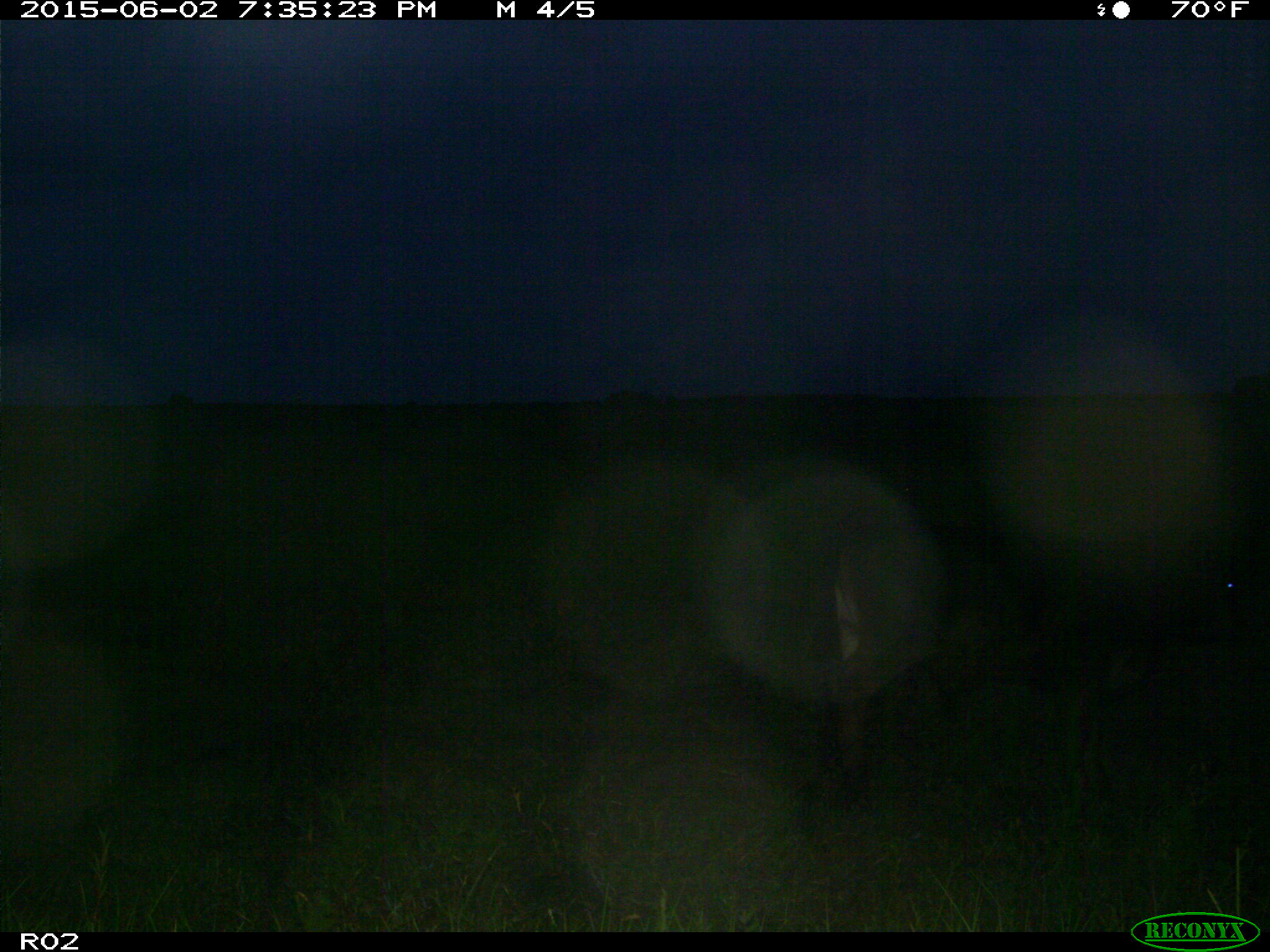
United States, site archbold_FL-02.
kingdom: Animalia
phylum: Chordata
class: Mammalia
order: Artiodactyla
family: Bovidae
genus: Bos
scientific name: Bos taurus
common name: domestic cow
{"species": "Bos taurus (domestic cow)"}